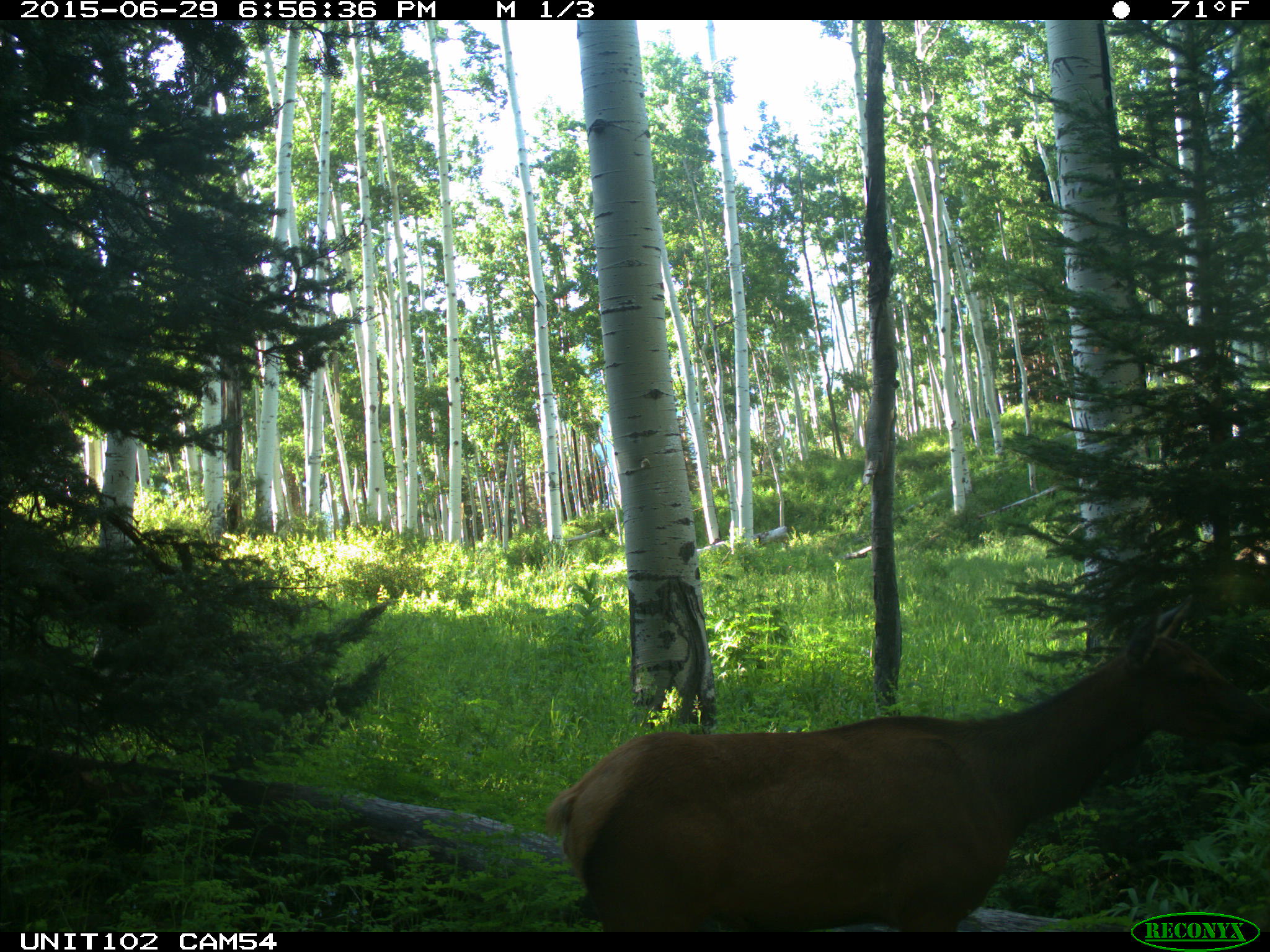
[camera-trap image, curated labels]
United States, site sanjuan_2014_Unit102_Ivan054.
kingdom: Animalia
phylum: Chordata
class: Mammalia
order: Artiodactyla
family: Cervidae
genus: Cervus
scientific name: Cervus elaphus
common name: red deer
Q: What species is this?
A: Cervus elaphus (red deer).